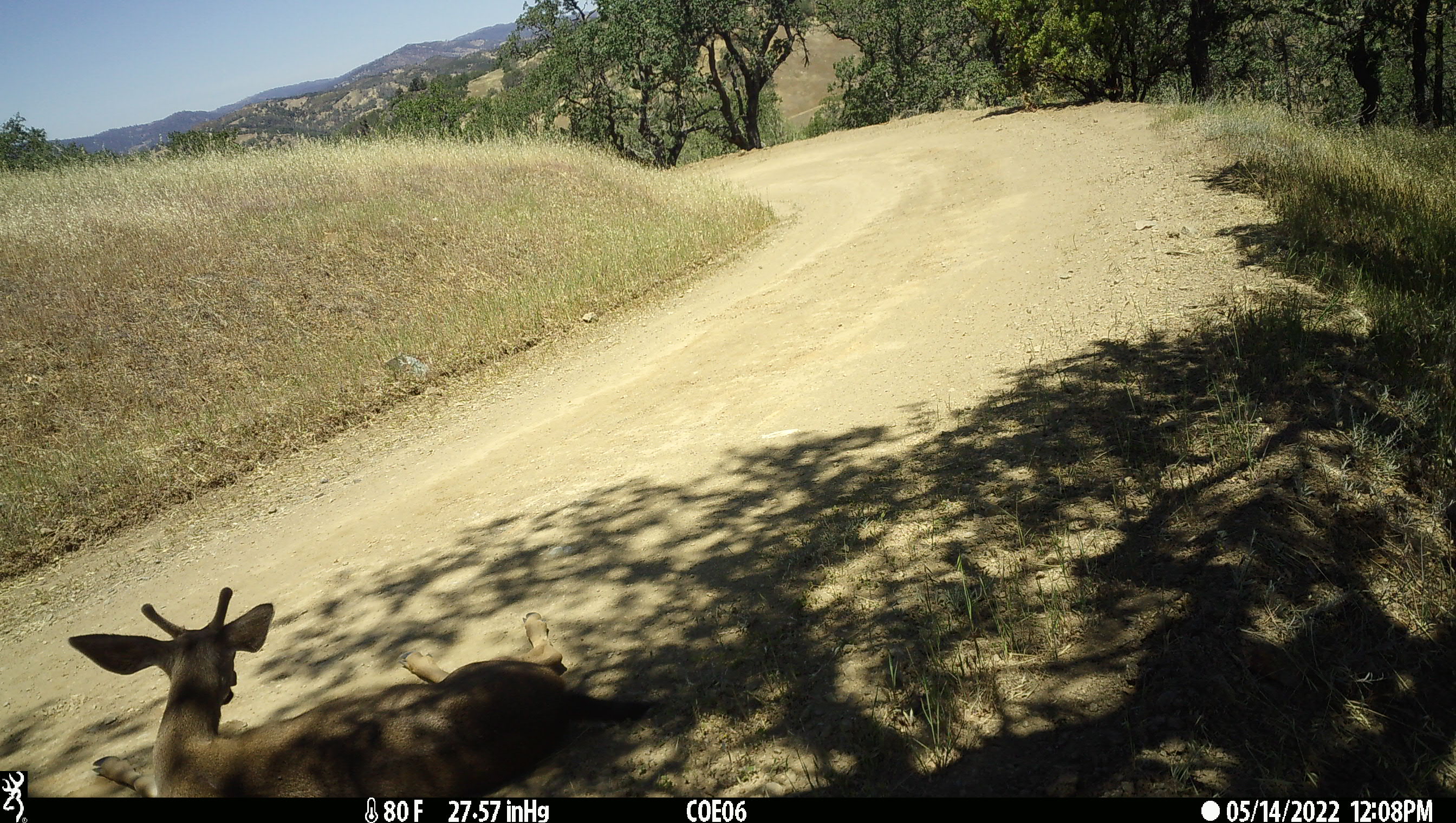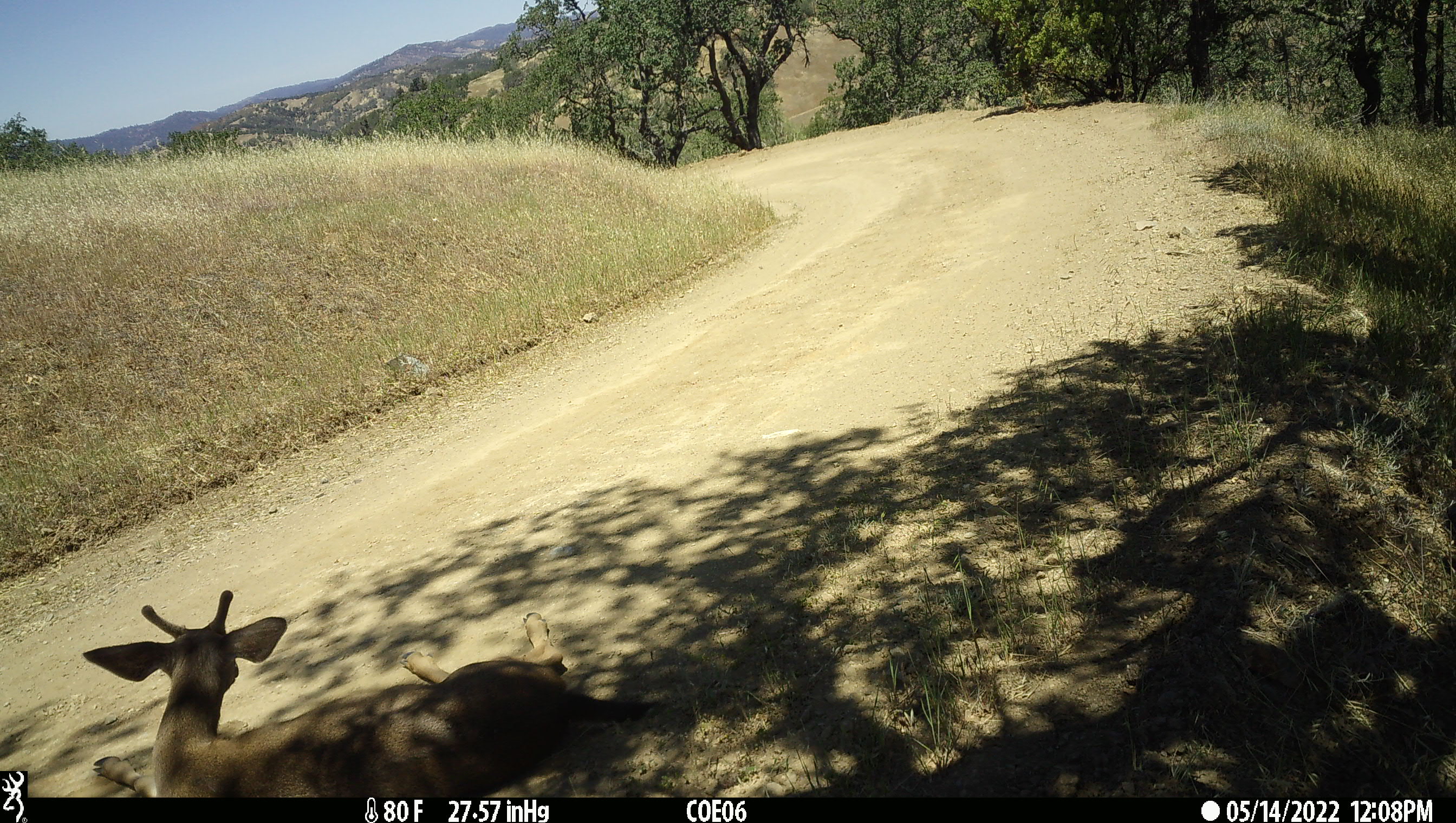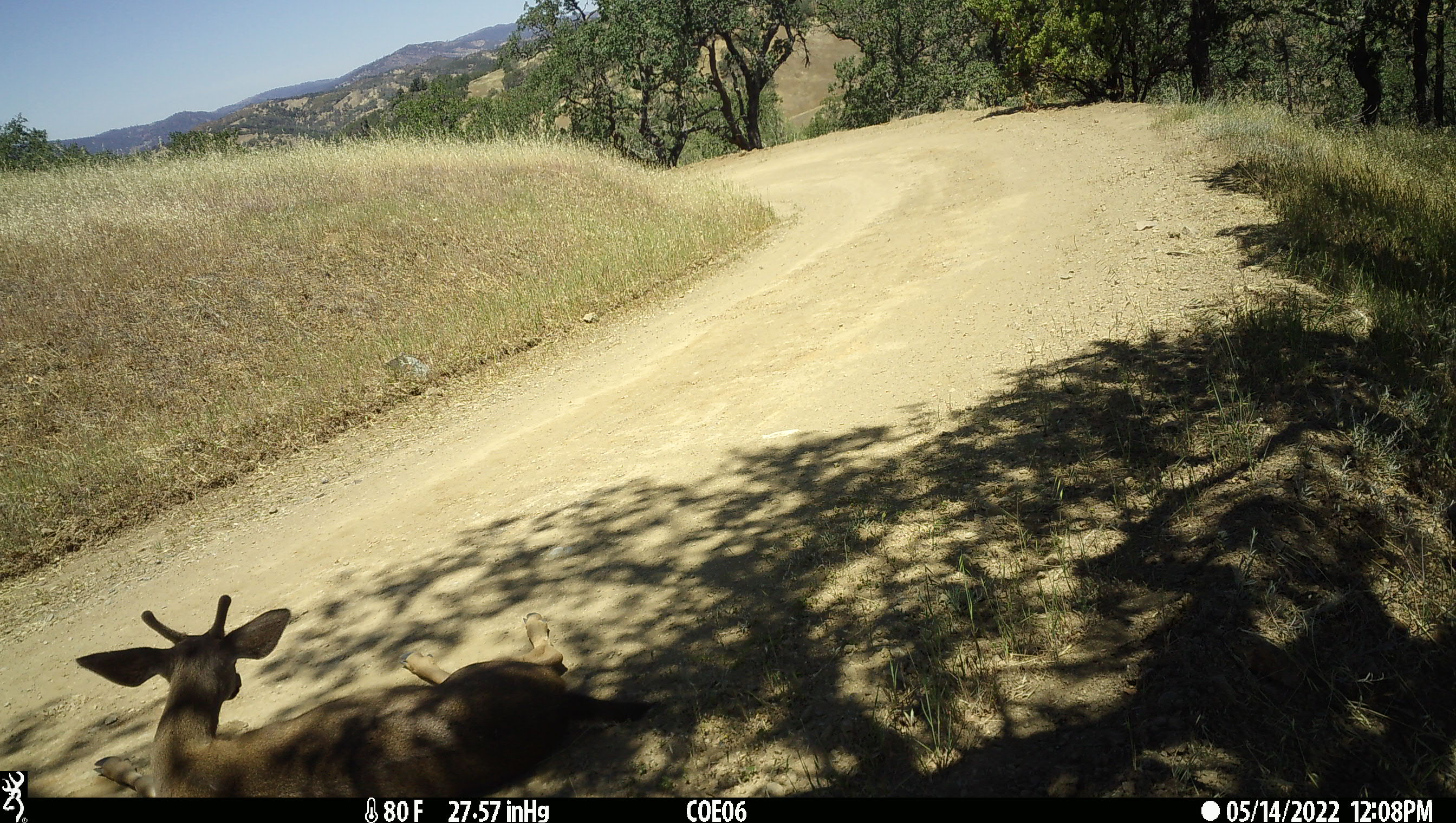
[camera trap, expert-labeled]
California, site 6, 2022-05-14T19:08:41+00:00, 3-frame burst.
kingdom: Animalia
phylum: Chordata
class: Mammalia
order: Artiodactyla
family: Cervidae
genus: Odocoileus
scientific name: Odocoileus hemionus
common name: mule deer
Mule deer (Odocoileus hemionus).